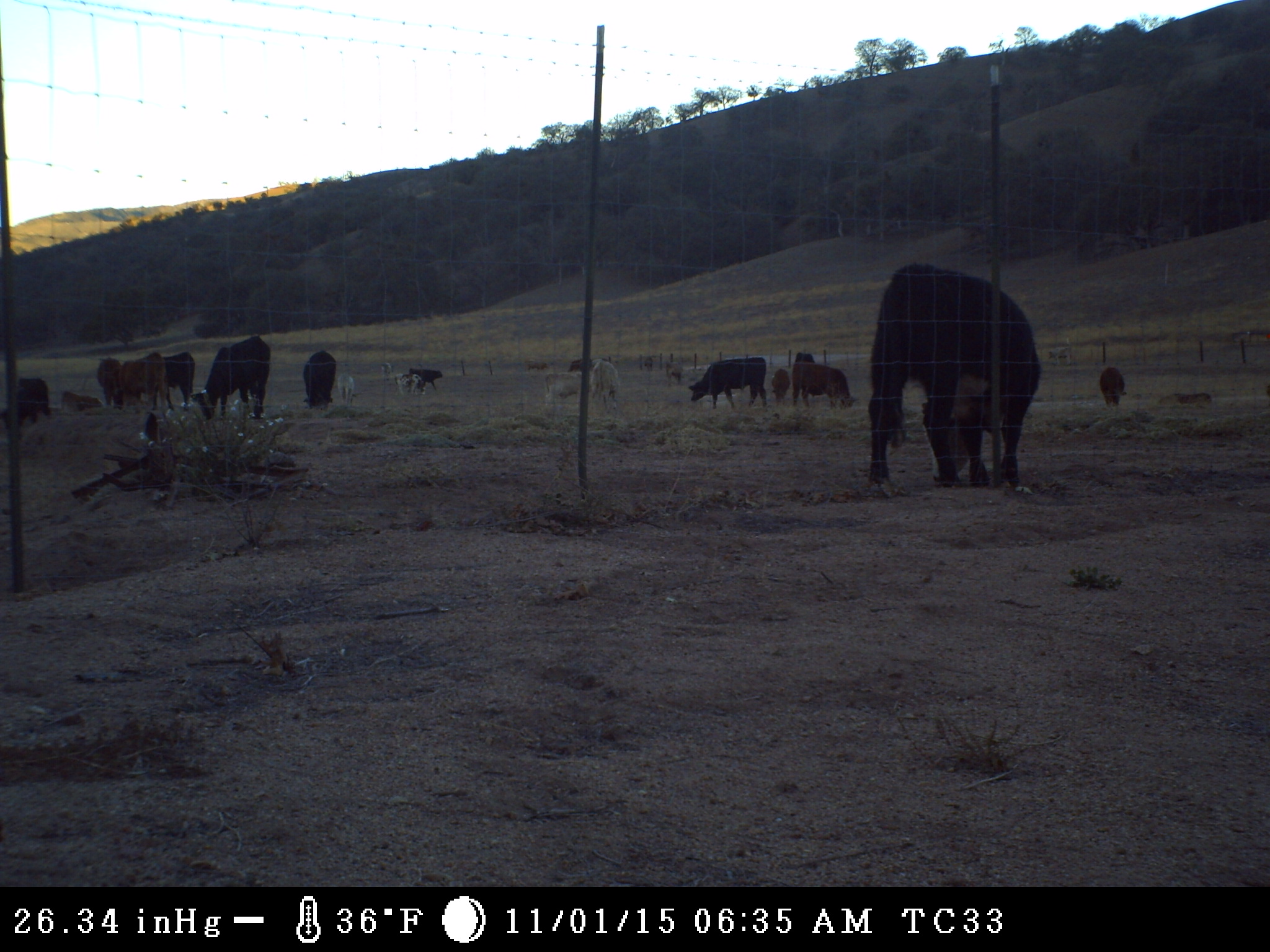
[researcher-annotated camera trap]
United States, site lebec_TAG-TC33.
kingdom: Animalia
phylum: Chordata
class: Mammalia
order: Artiodactyla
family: Bovidae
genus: Bos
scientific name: Bos taurus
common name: domestic cow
Bos taurus (domestic cow).